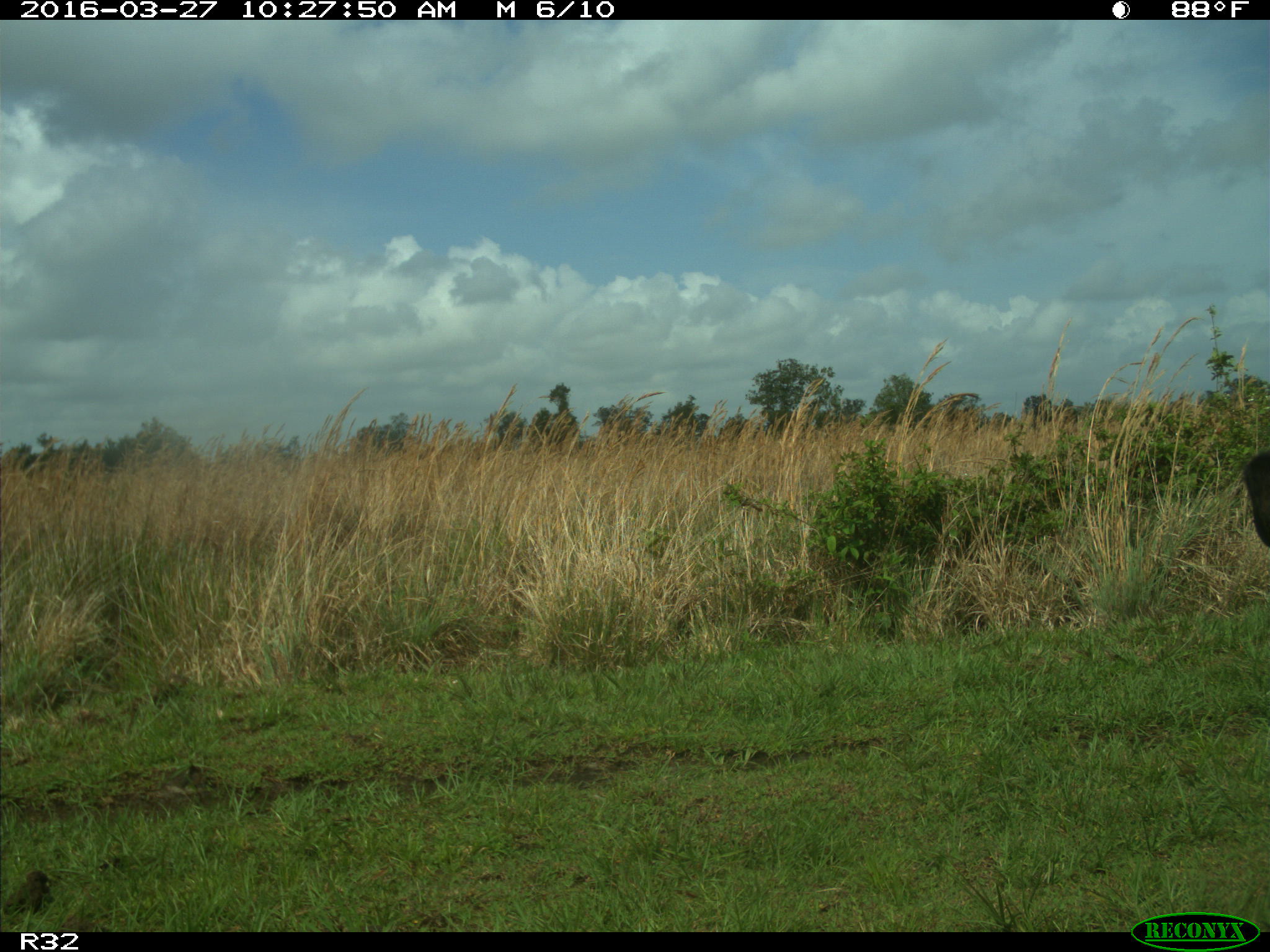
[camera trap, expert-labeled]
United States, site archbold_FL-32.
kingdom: Animalia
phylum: Chordata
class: Mammalia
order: Artiodactyla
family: Bovidae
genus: Bos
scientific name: Bos taurus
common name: domestic cow